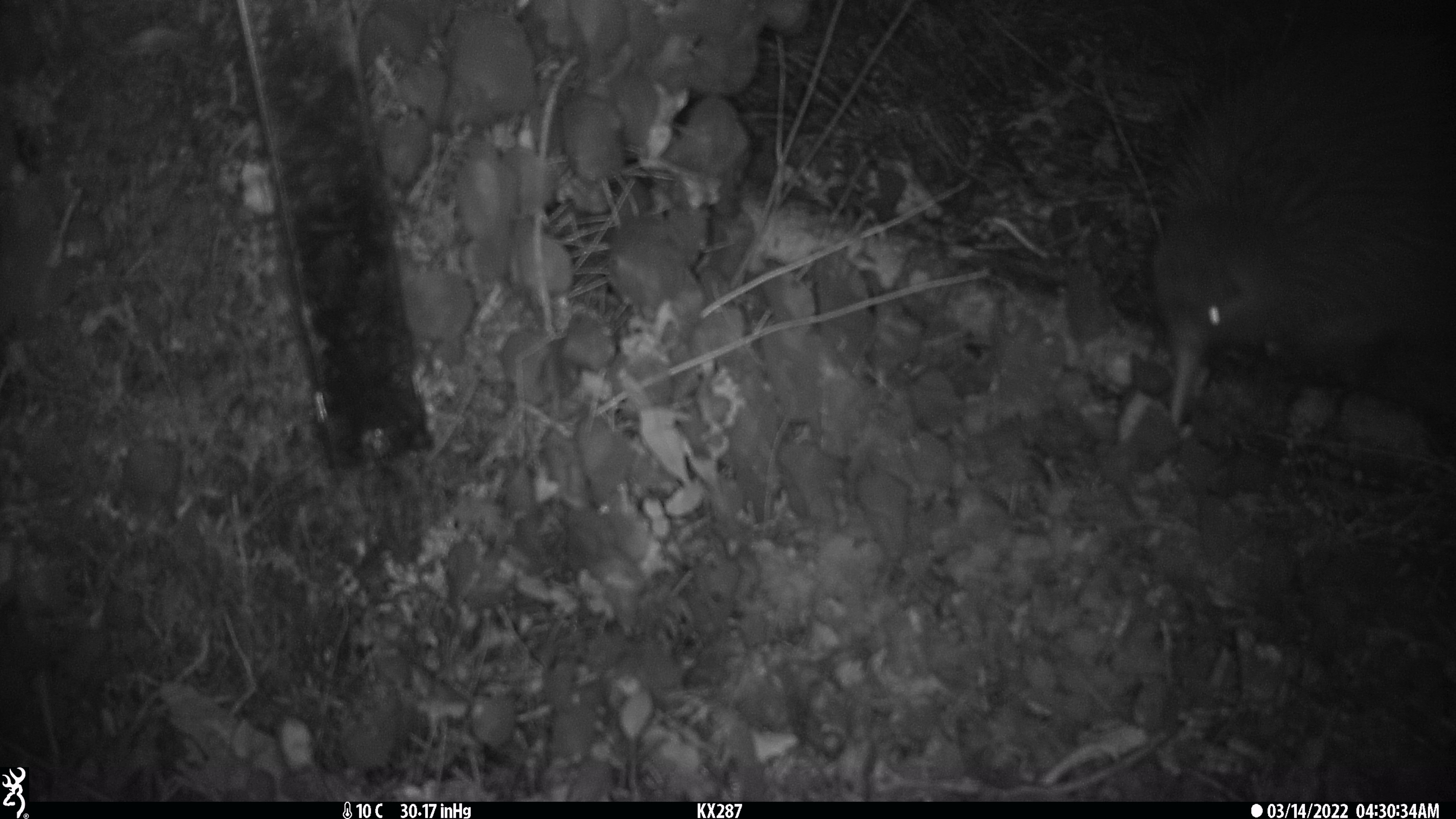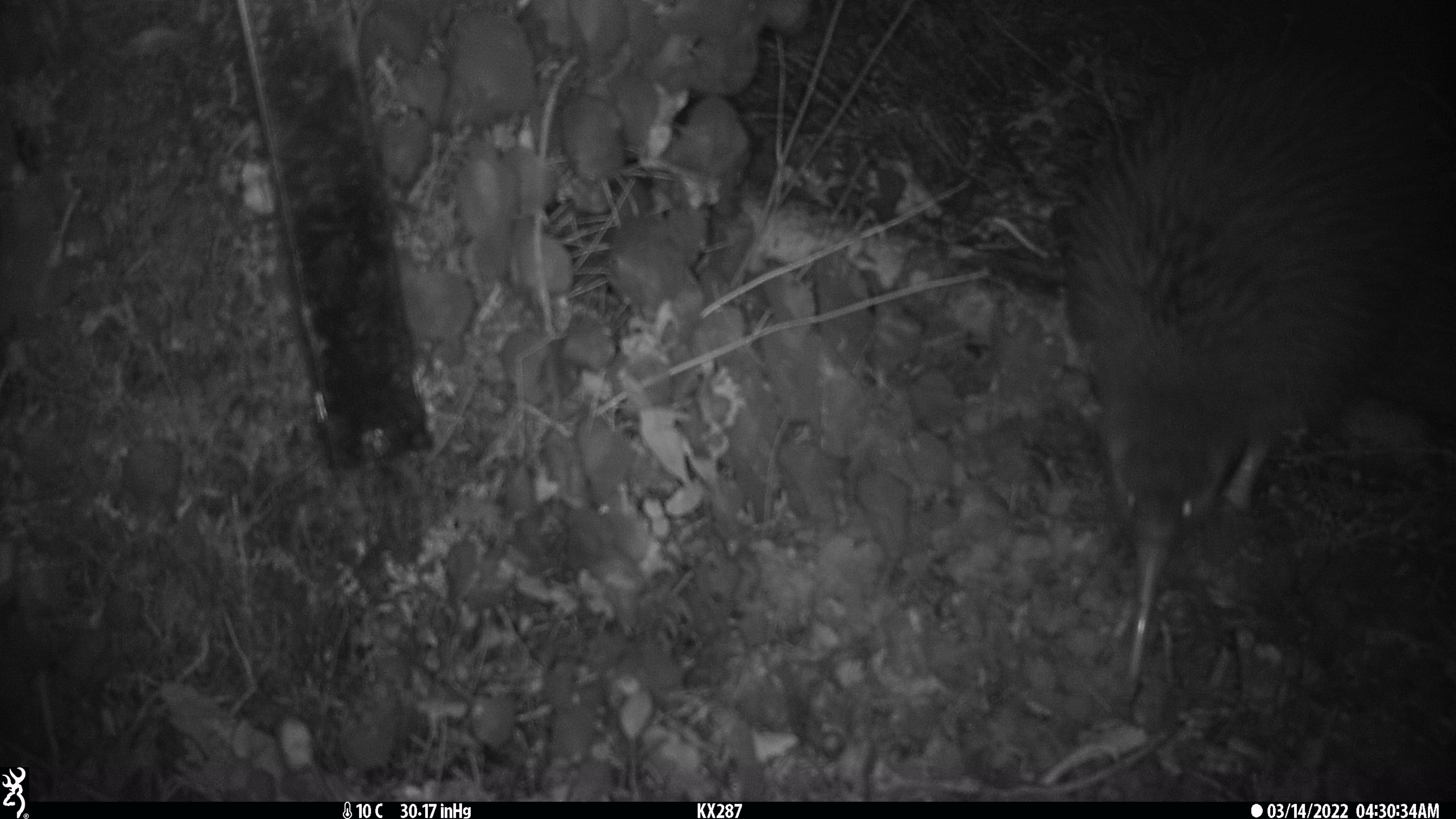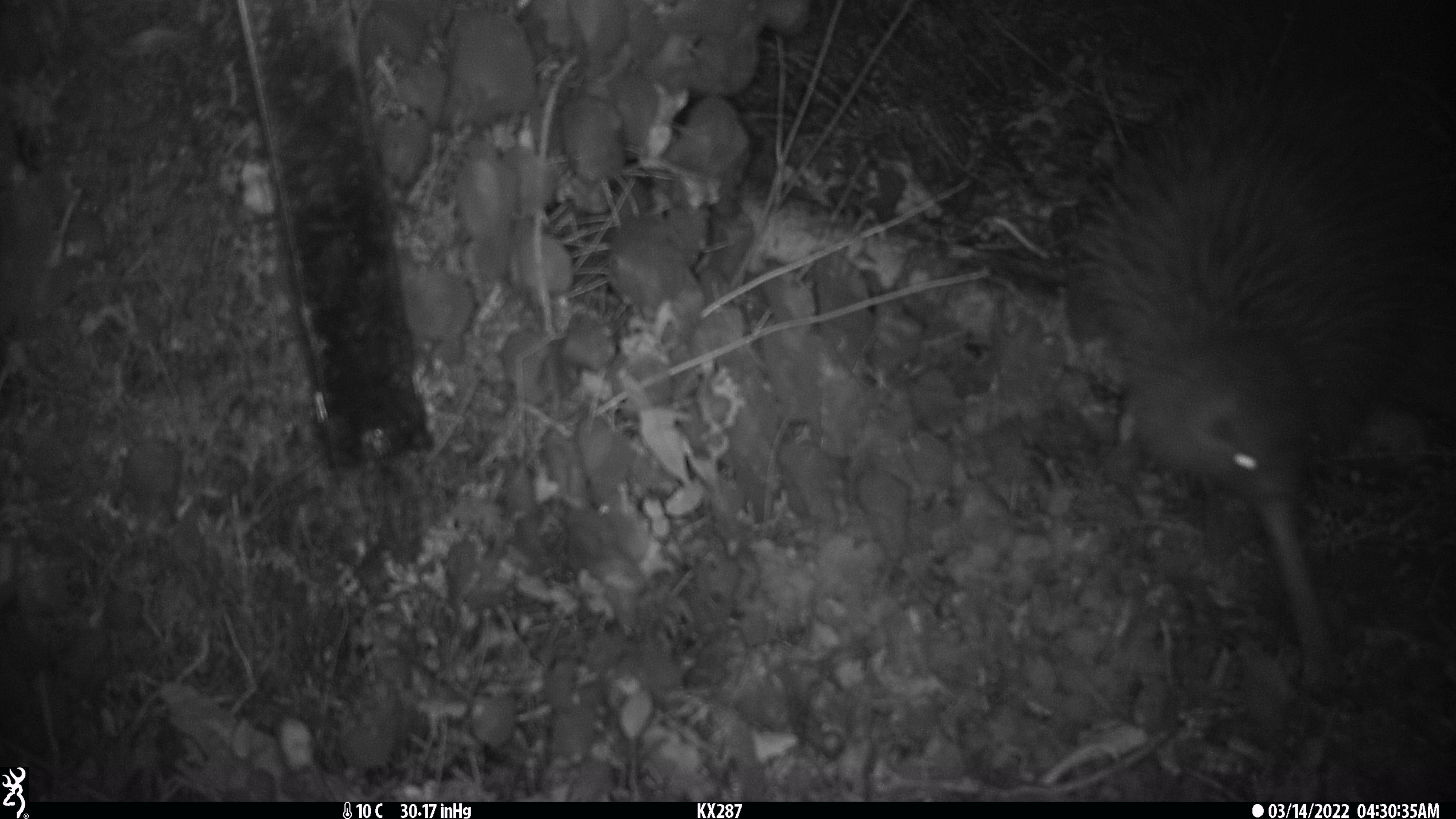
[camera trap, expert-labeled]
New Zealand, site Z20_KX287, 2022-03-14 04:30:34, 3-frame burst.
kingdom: Animalia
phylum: Chordata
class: Aves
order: Apterygiformes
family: Apterygidae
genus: Apteryx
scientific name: Apteryx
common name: kiwi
Kiwi (Apteryx).